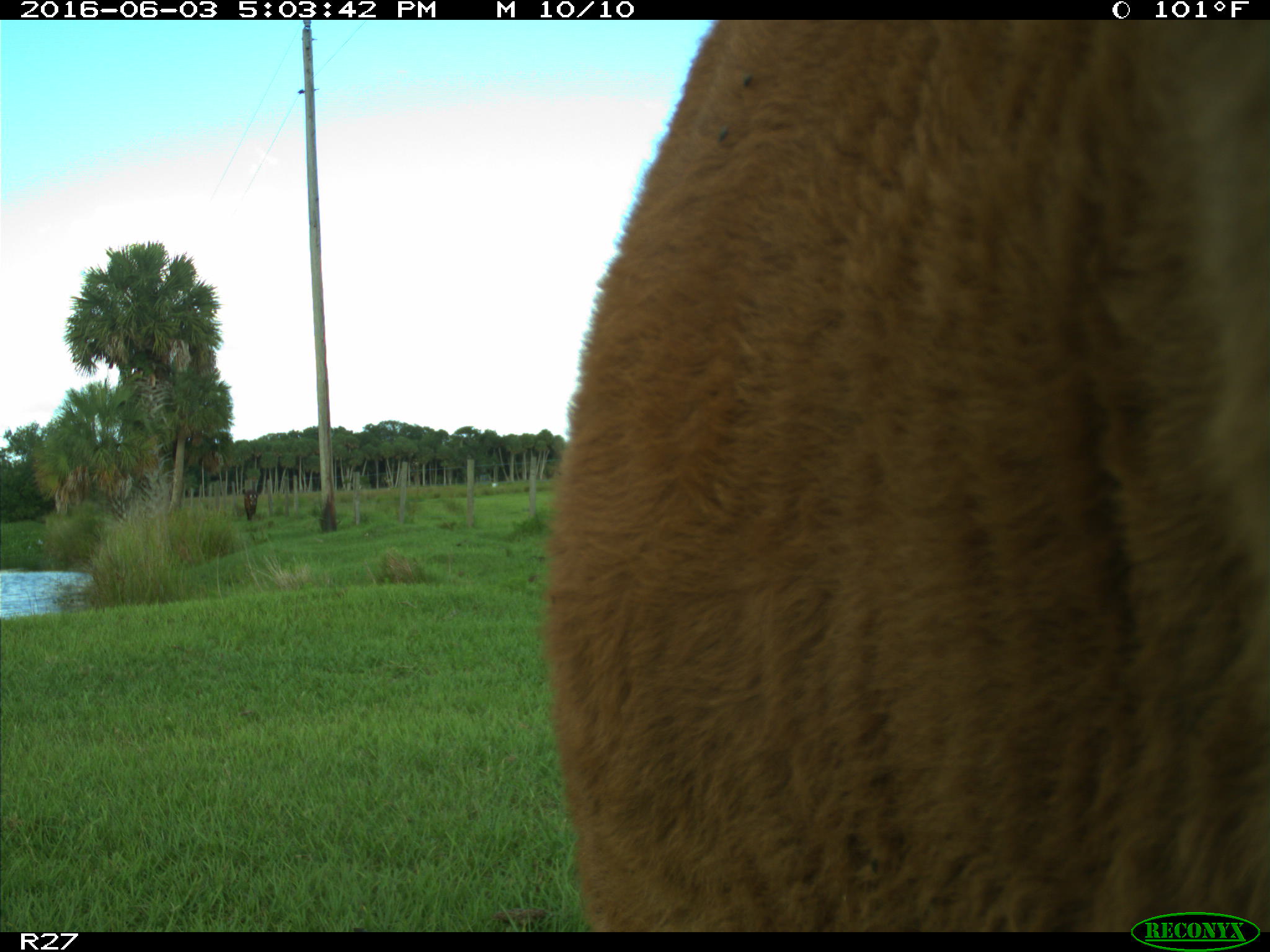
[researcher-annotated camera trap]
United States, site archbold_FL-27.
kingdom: Animalia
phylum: Chordata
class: Mammalia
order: Artiodactyla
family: Bovidae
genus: Bos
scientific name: Bos taurus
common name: domestic cow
Bos taurus (domestic cow).